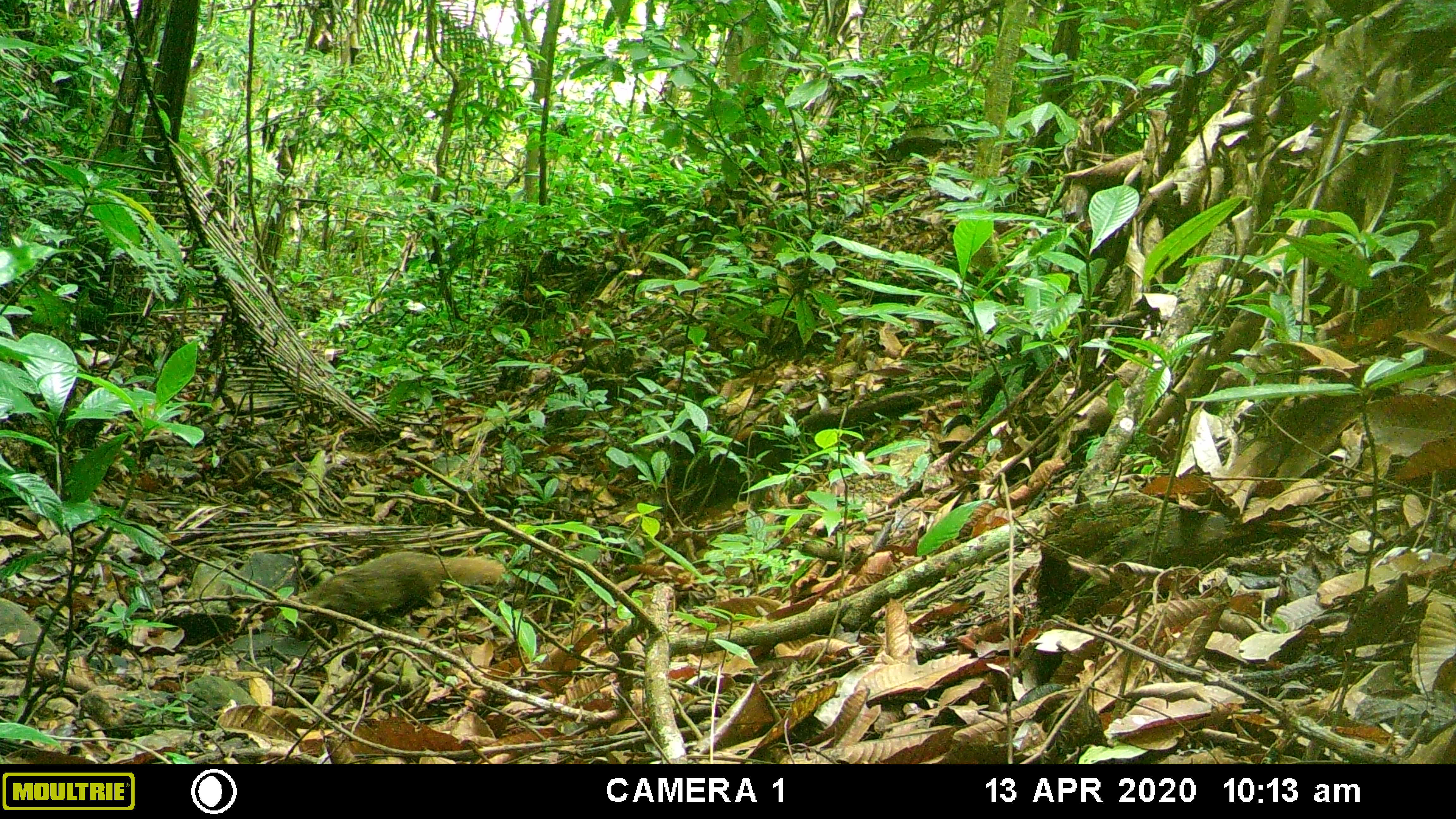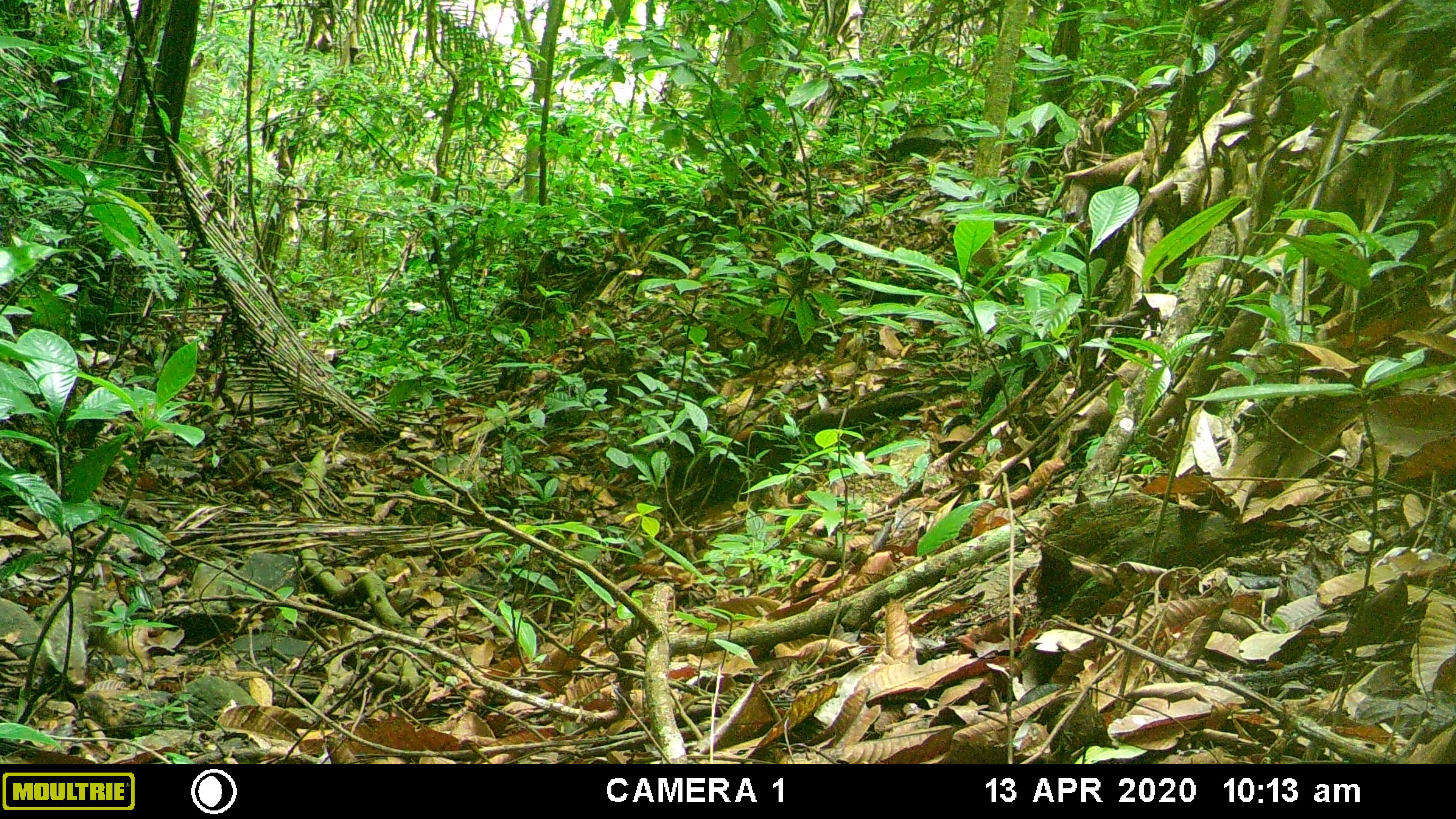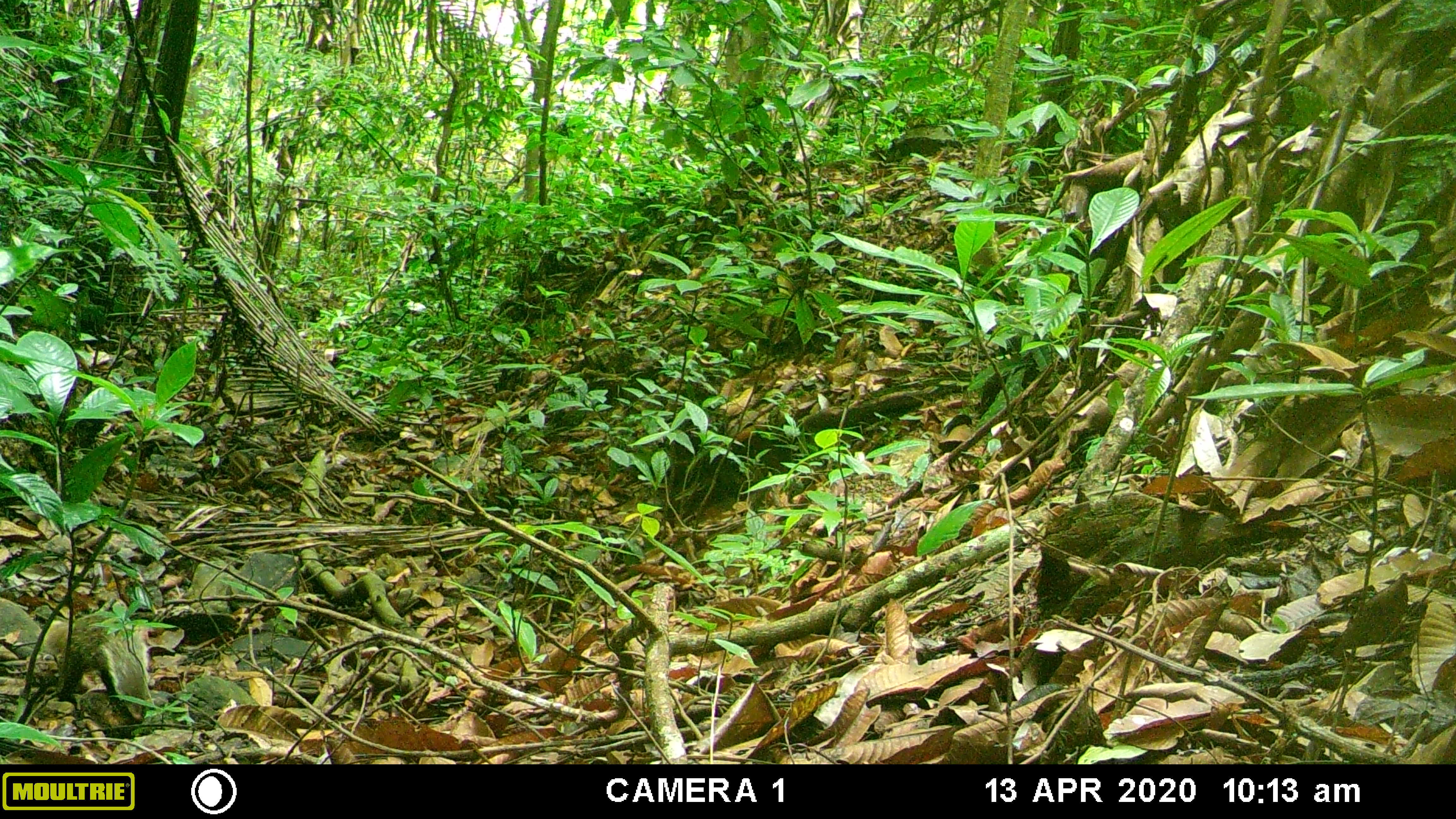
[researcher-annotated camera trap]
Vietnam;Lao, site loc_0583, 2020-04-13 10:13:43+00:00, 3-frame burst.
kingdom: Animalia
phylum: Chordata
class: Mammalia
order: Carnivora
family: Herpestidae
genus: Urva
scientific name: Urva urva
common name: crab-eating mongoose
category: crab eating mongoose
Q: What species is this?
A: Crab eating mongoose (crab-eating mongoose) (Urva urva).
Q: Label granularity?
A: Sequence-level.